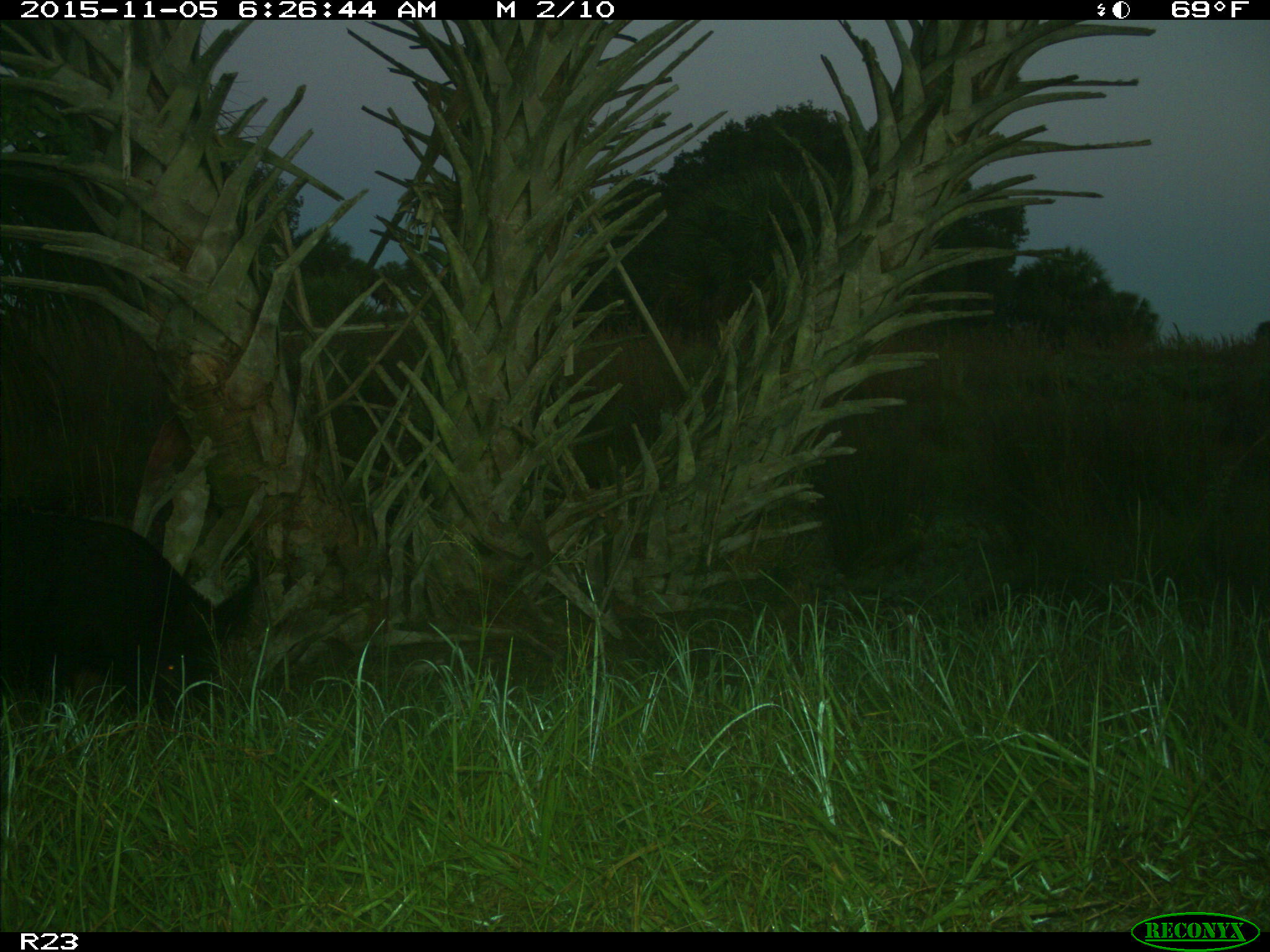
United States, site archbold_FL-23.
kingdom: Animalia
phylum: Chordata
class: Mammalia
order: Artiodactyla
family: Suidae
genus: Sus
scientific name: Sus scrofa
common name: wild boar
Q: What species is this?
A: Sus scrofa (wild boar).